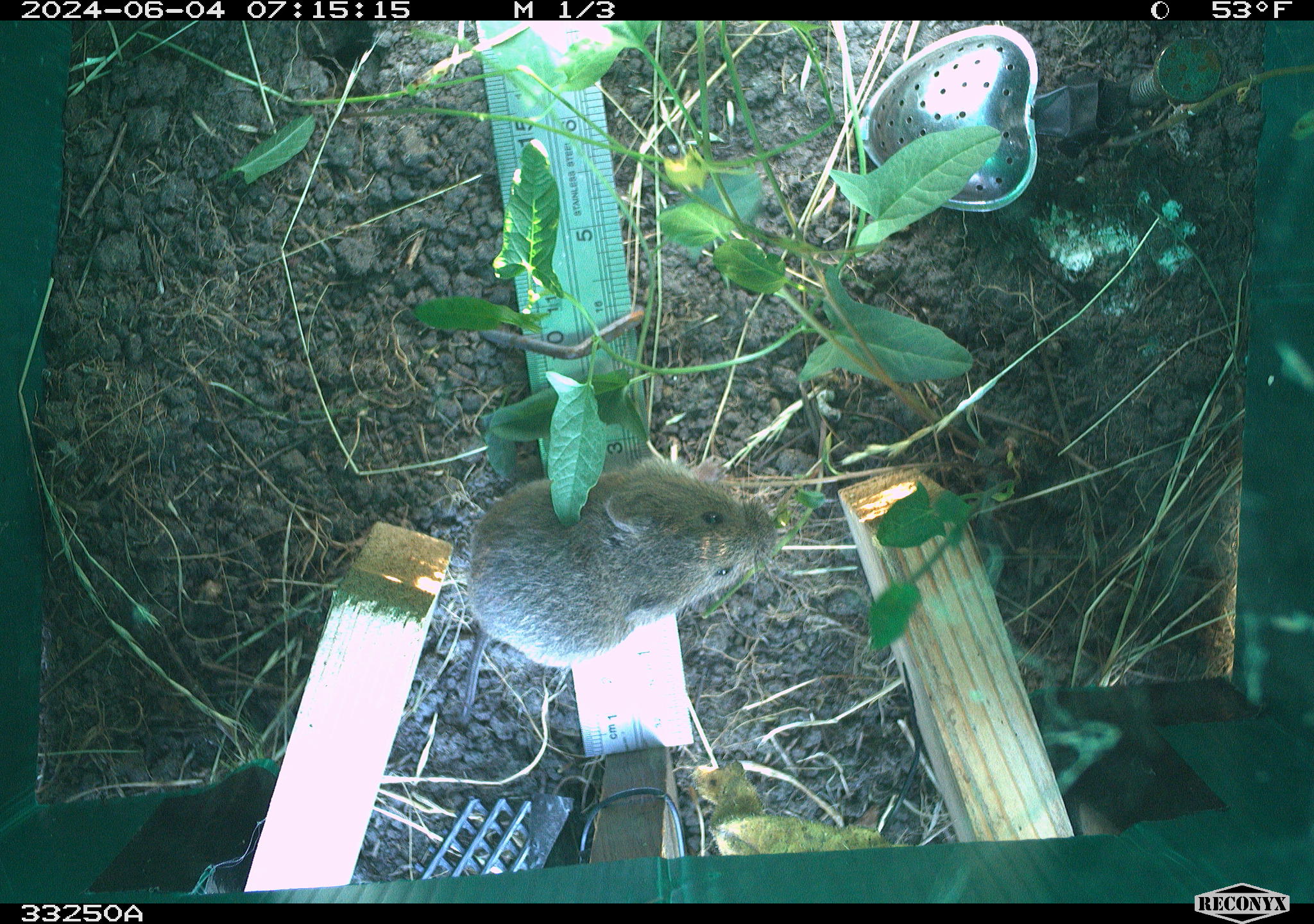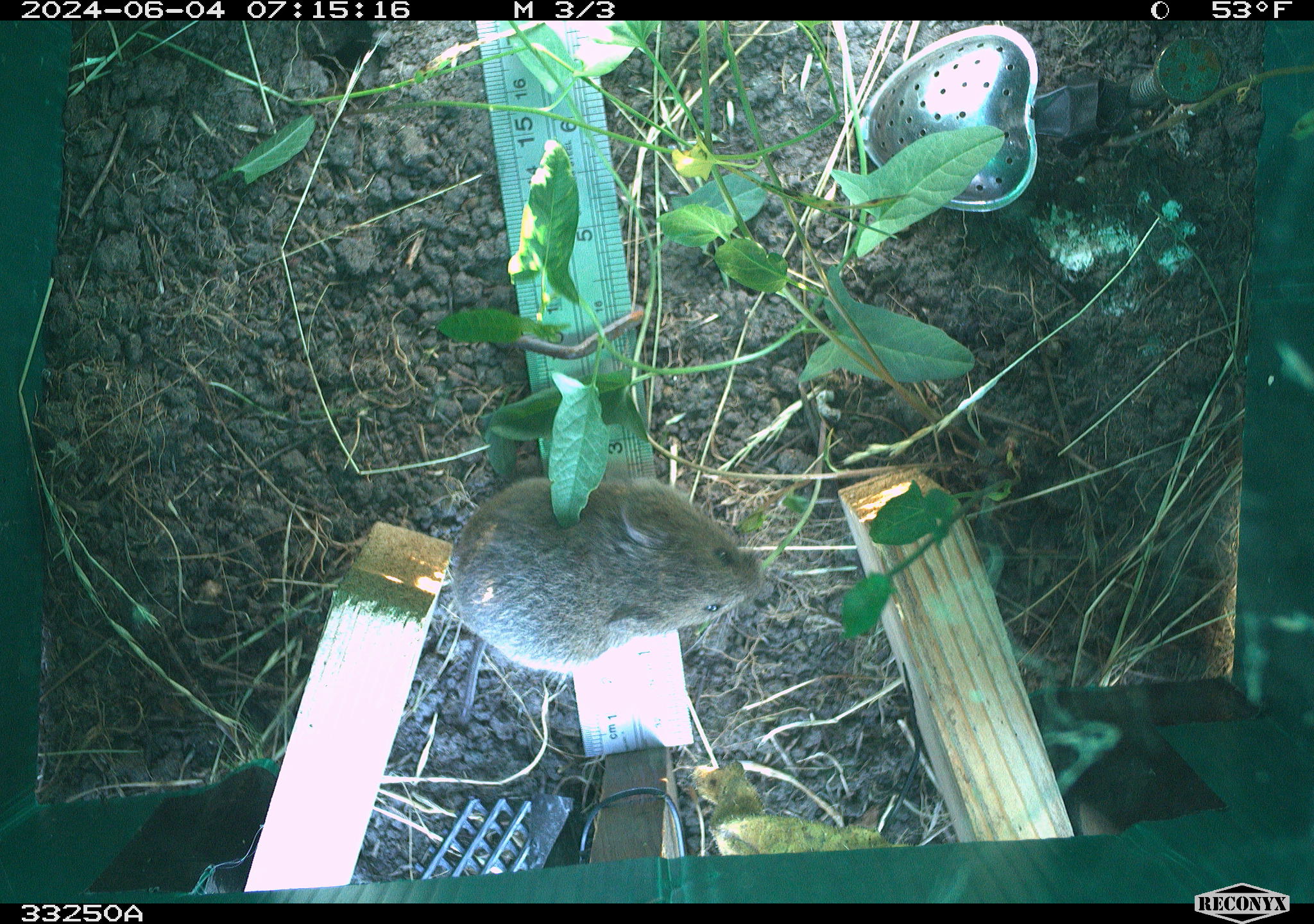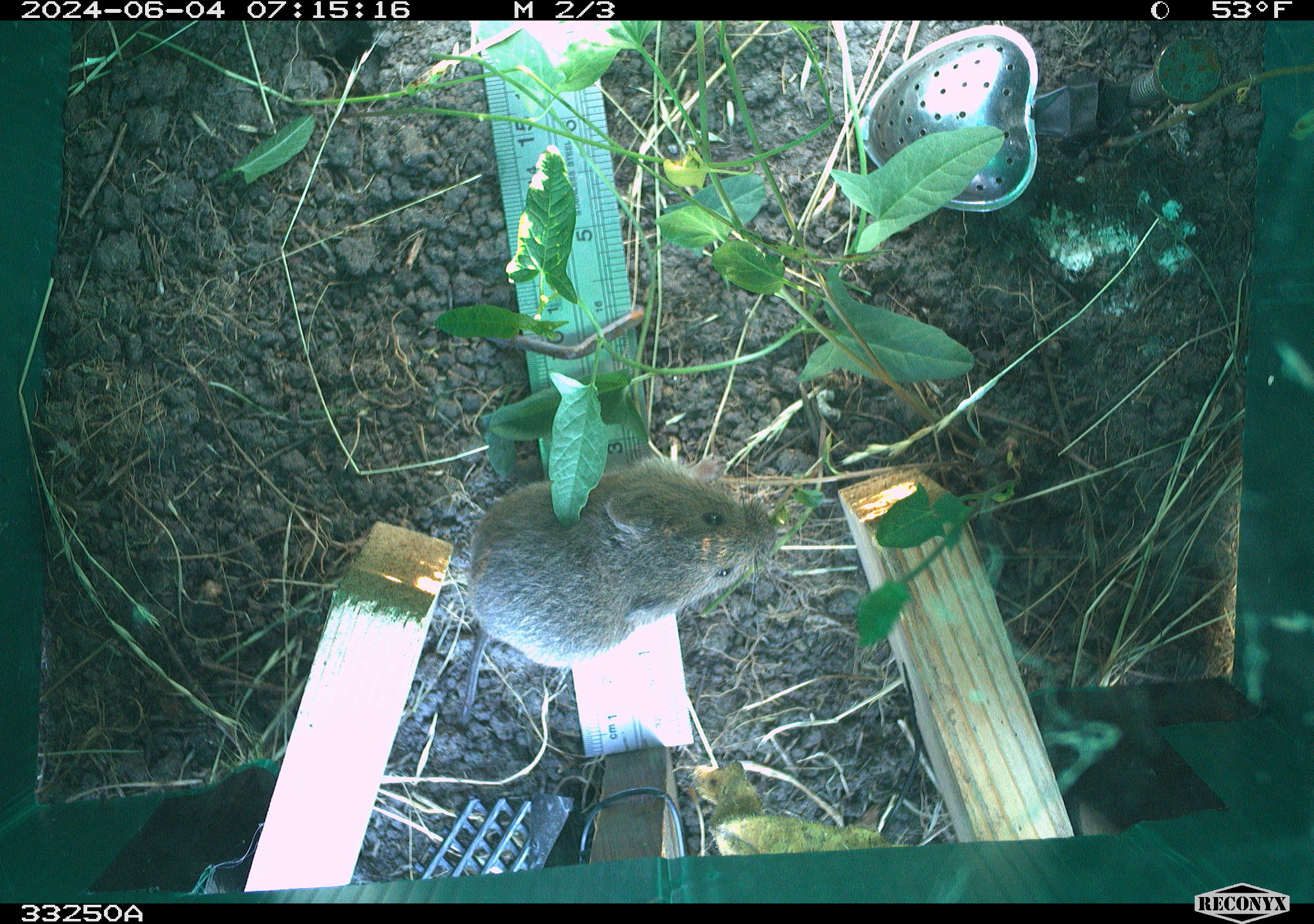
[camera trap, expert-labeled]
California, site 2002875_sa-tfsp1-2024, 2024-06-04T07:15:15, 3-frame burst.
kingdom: Animalia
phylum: Chordata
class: Mammalia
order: Rodentia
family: Cricetidae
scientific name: Arvicolinae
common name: voles, lemmings, and muskrats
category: arvicolinae subfamily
Arvicolinae subfamily (voles, lemmings, and muskrats) (Arvicolinae).